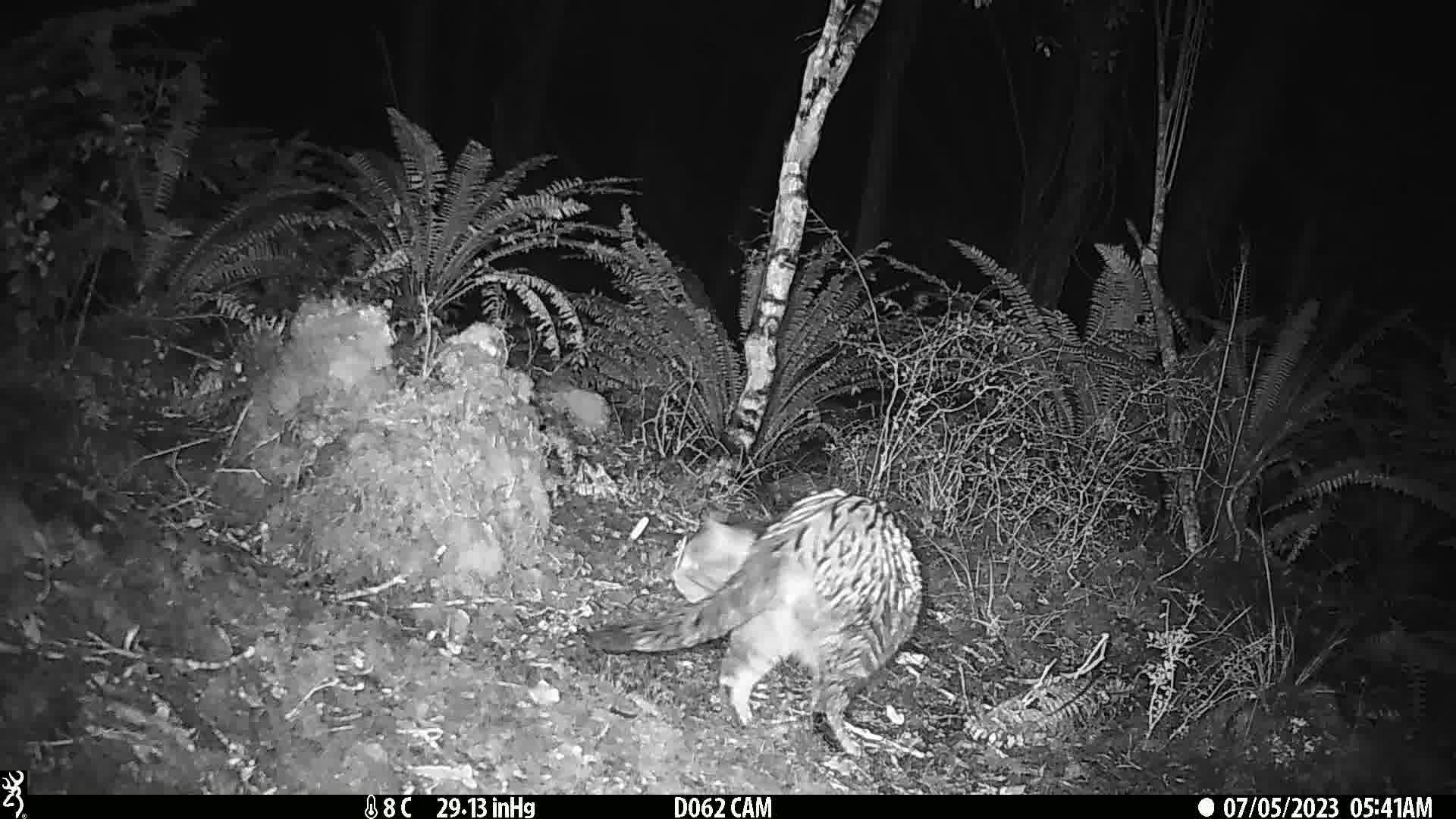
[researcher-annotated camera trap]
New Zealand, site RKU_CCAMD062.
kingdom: Animalia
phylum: Chordata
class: Mammalia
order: Carnivora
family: Felidae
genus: Felis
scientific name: Felis catus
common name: domestic cat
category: cat